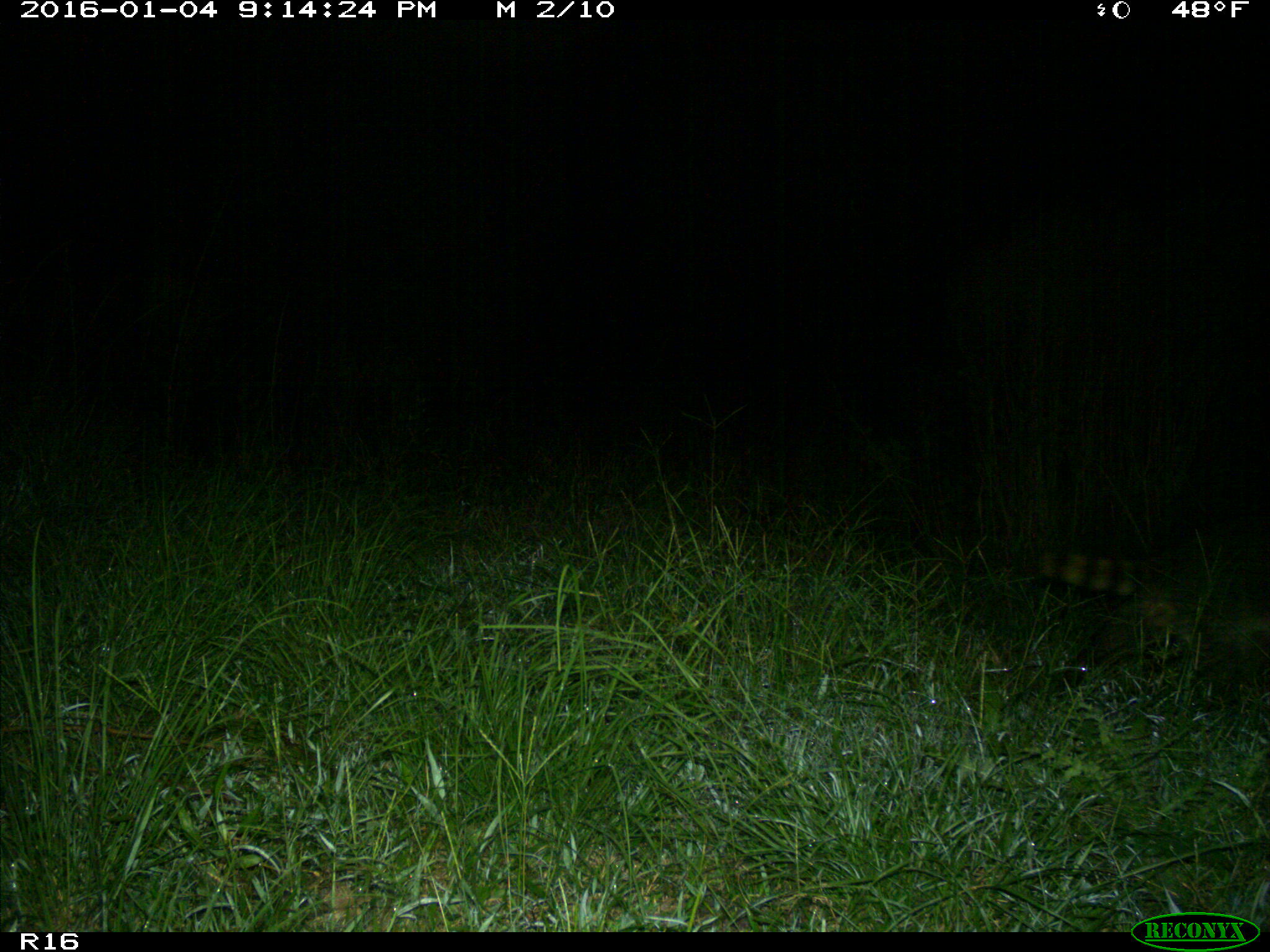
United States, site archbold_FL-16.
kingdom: Animalia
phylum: Chordata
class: Mammalia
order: Carnivora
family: Procyonidae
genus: Procyon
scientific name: Procyon lotor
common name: common raccoon